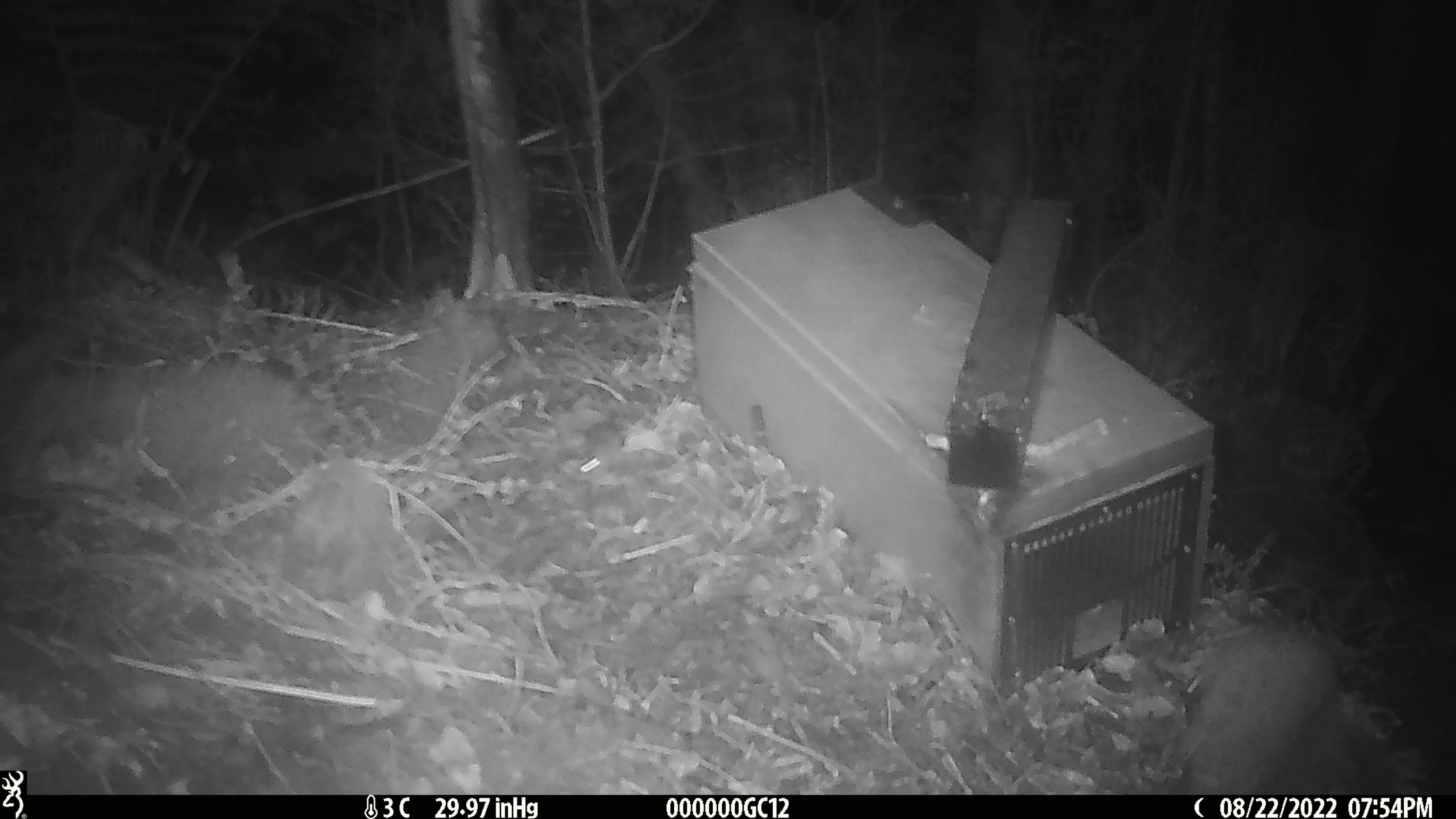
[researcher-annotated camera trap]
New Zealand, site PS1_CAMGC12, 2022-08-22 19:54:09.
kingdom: Animalia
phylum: Chordata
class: Mammalia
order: Rodentia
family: Muridae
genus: Mus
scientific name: Mus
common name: mouse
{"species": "mouse (Mus)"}